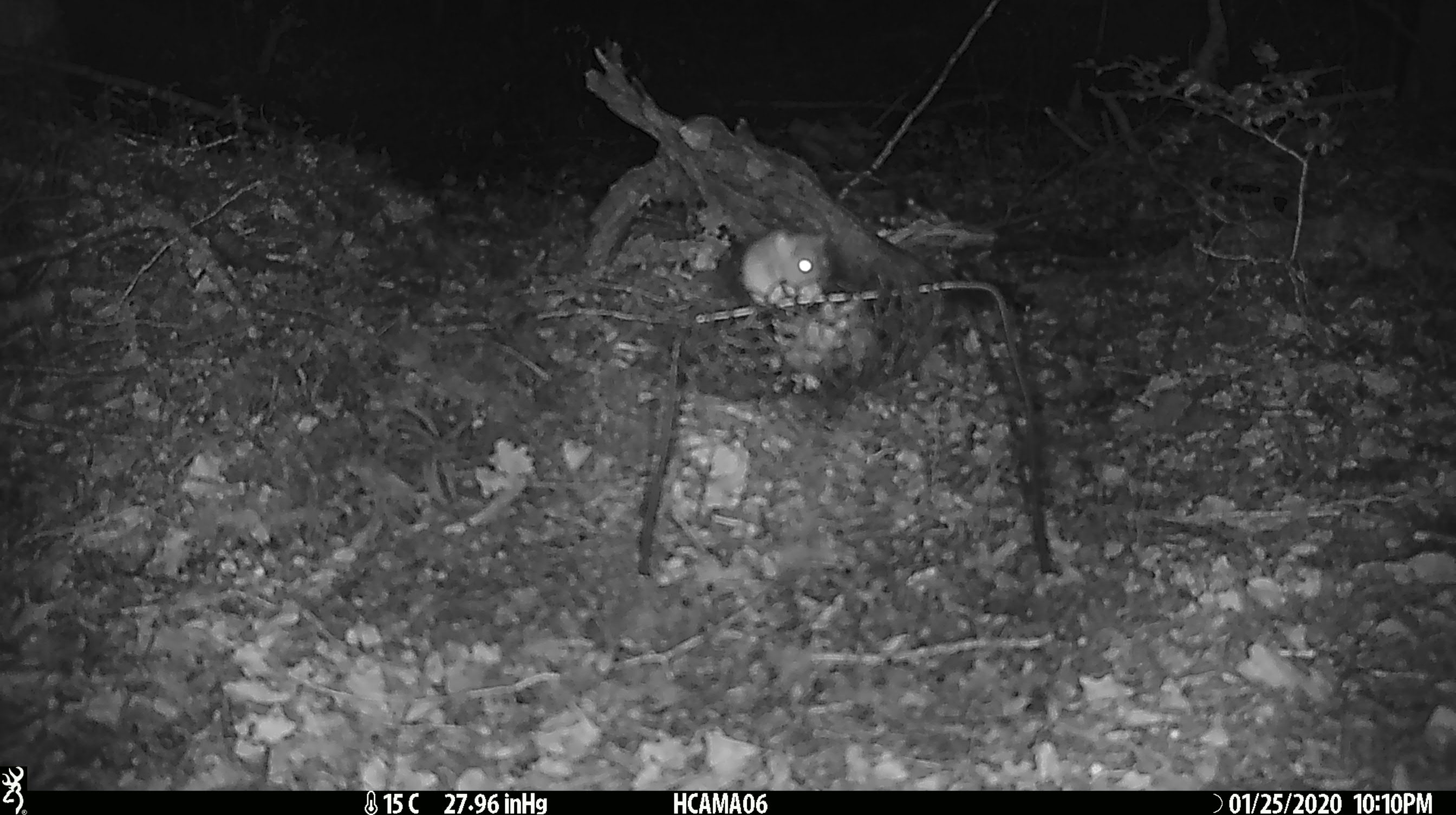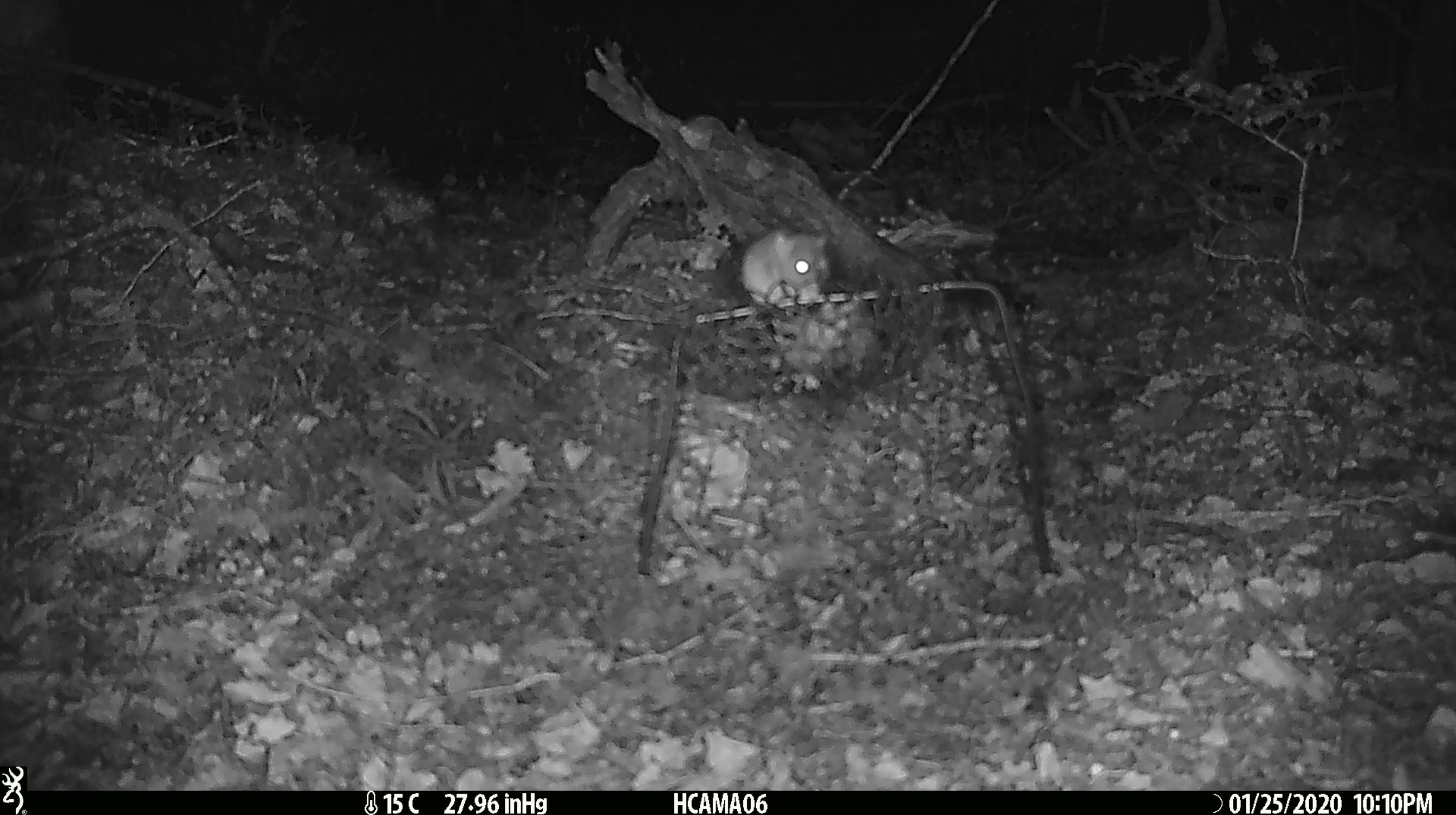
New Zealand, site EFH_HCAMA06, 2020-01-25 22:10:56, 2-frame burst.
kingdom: Animalia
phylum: Chordata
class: Mammalia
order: Rodentia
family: Muridae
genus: Mus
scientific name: Mus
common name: mouse